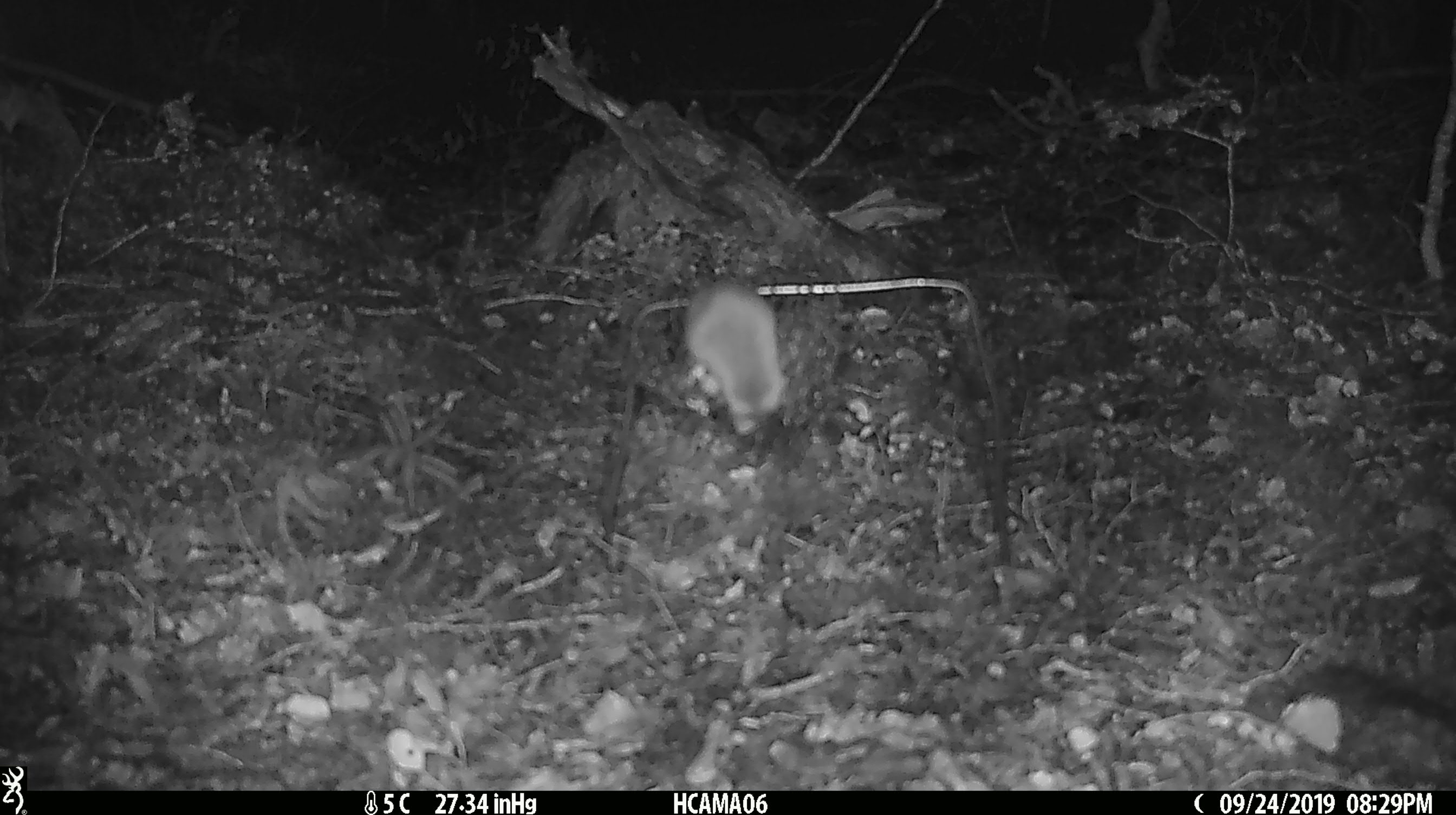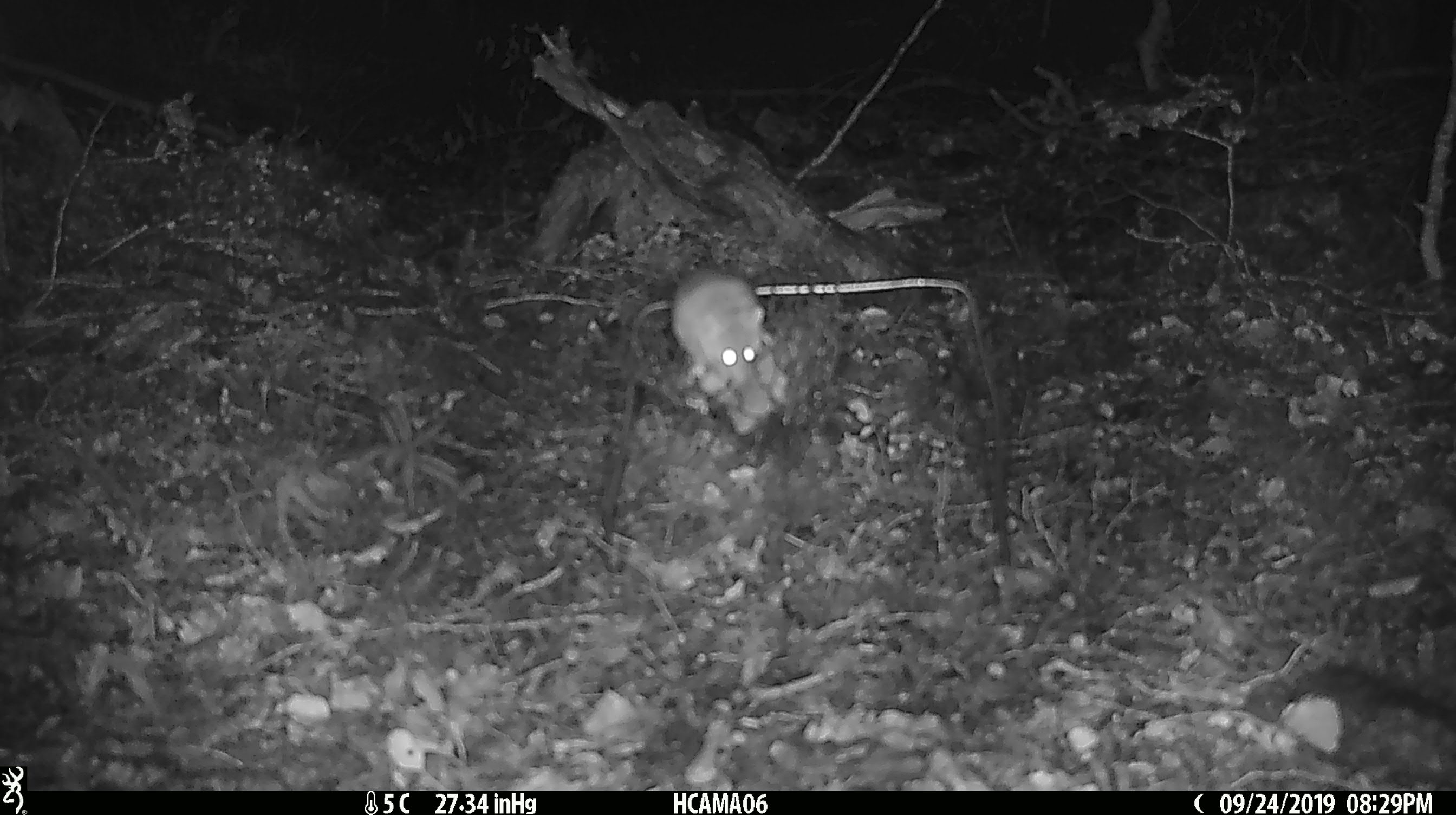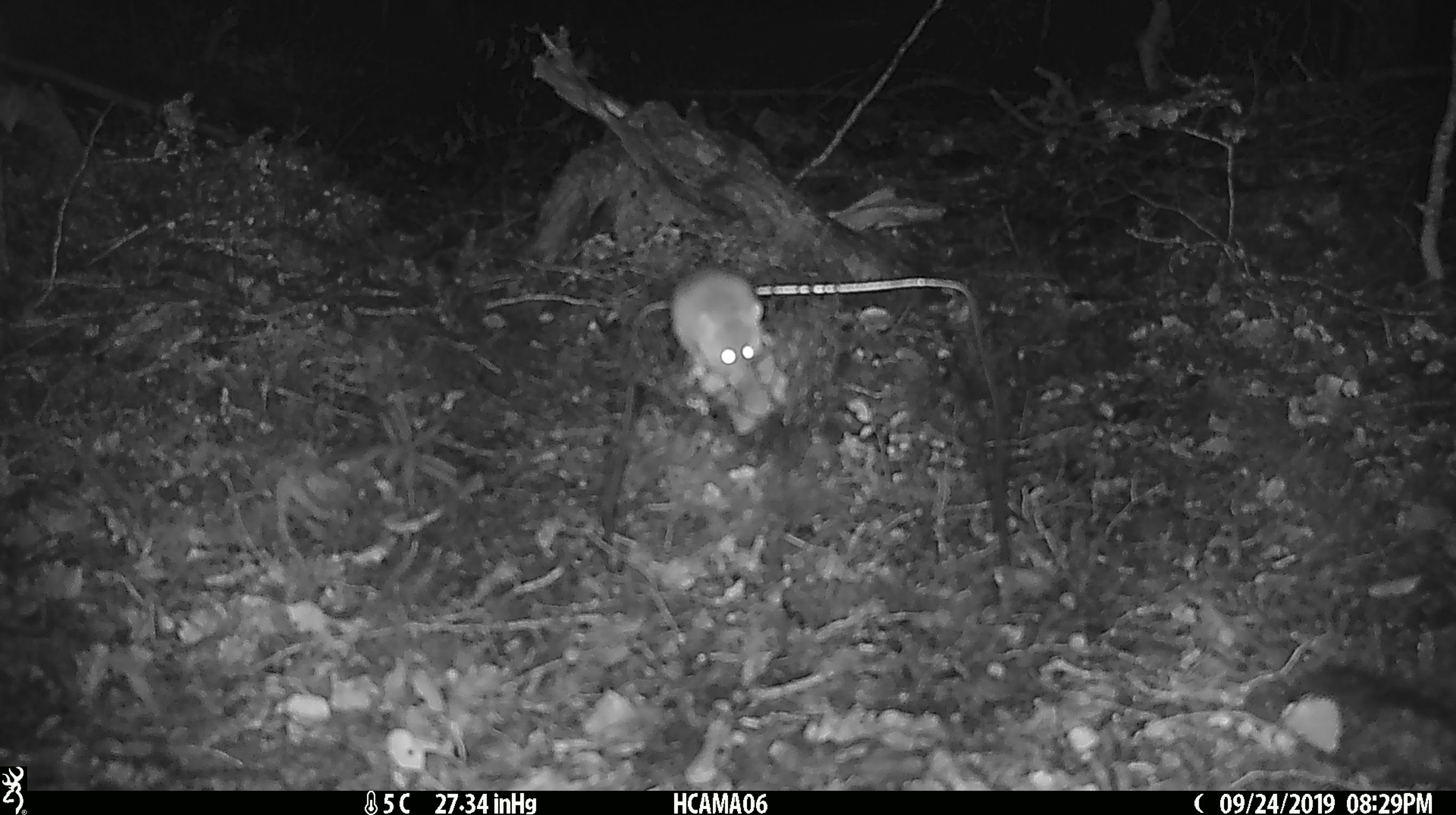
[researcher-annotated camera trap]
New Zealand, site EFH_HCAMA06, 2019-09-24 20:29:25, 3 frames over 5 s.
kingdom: Animalia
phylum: Chordata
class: Mammalia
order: Rodentia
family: Muridae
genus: Mus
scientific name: Mus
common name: mouse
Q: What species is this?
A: Mouse (Mus).